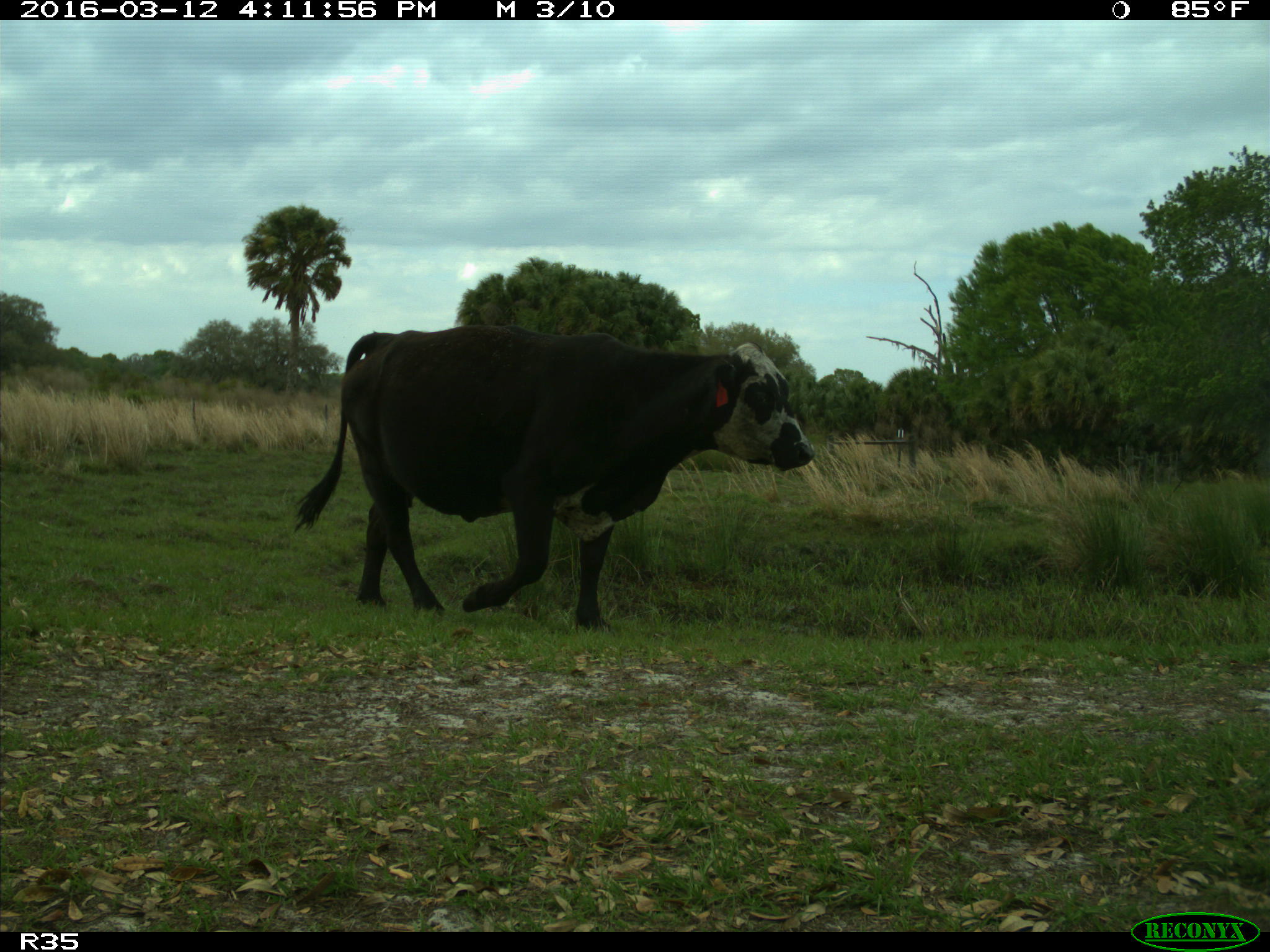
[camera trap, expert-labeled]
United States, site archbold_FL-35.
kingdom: Animalia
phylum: Chordata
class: Mammalia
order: Artiodactyla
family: Bovidae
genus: Bos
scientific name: Bos taurus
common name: domestic cow